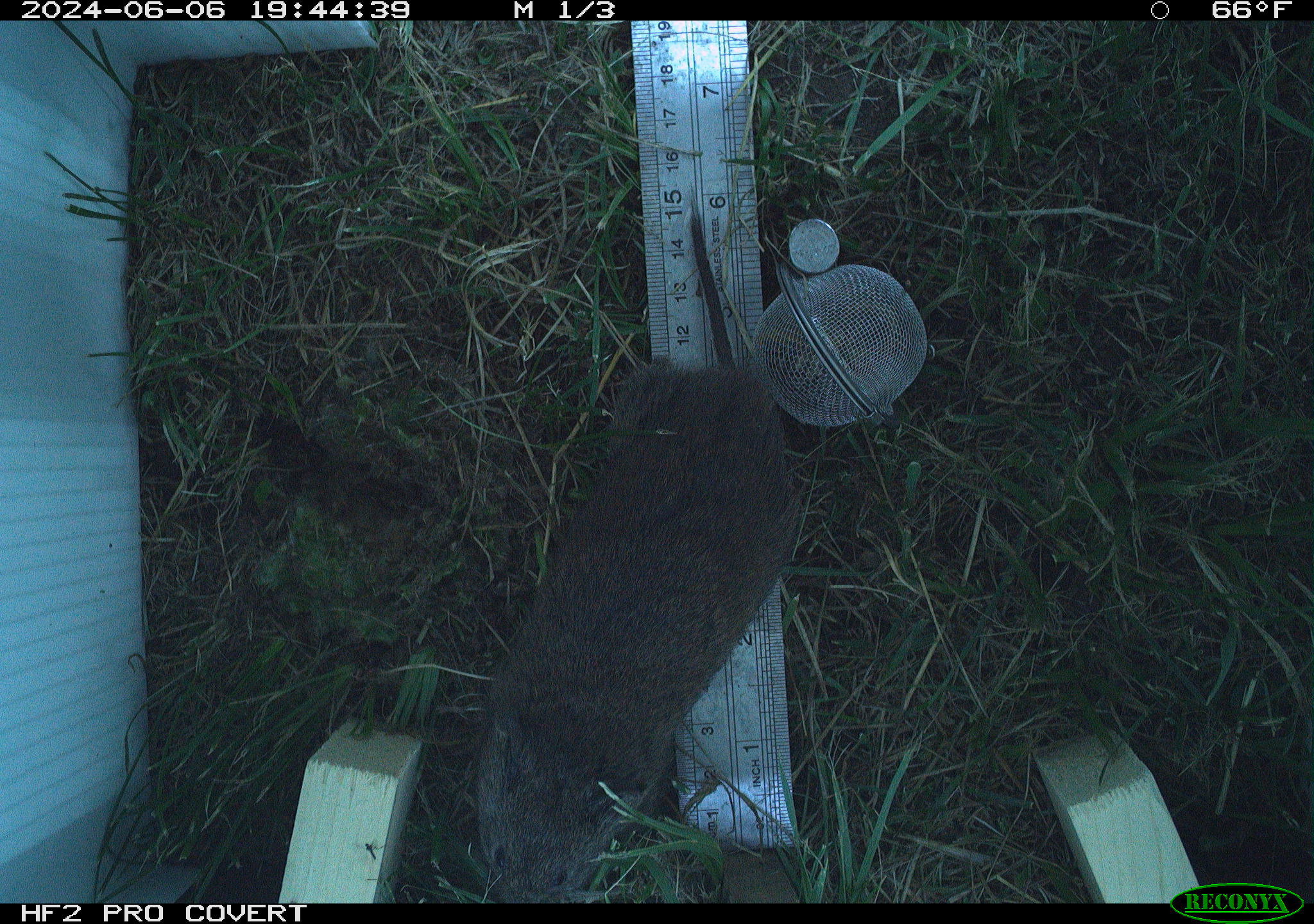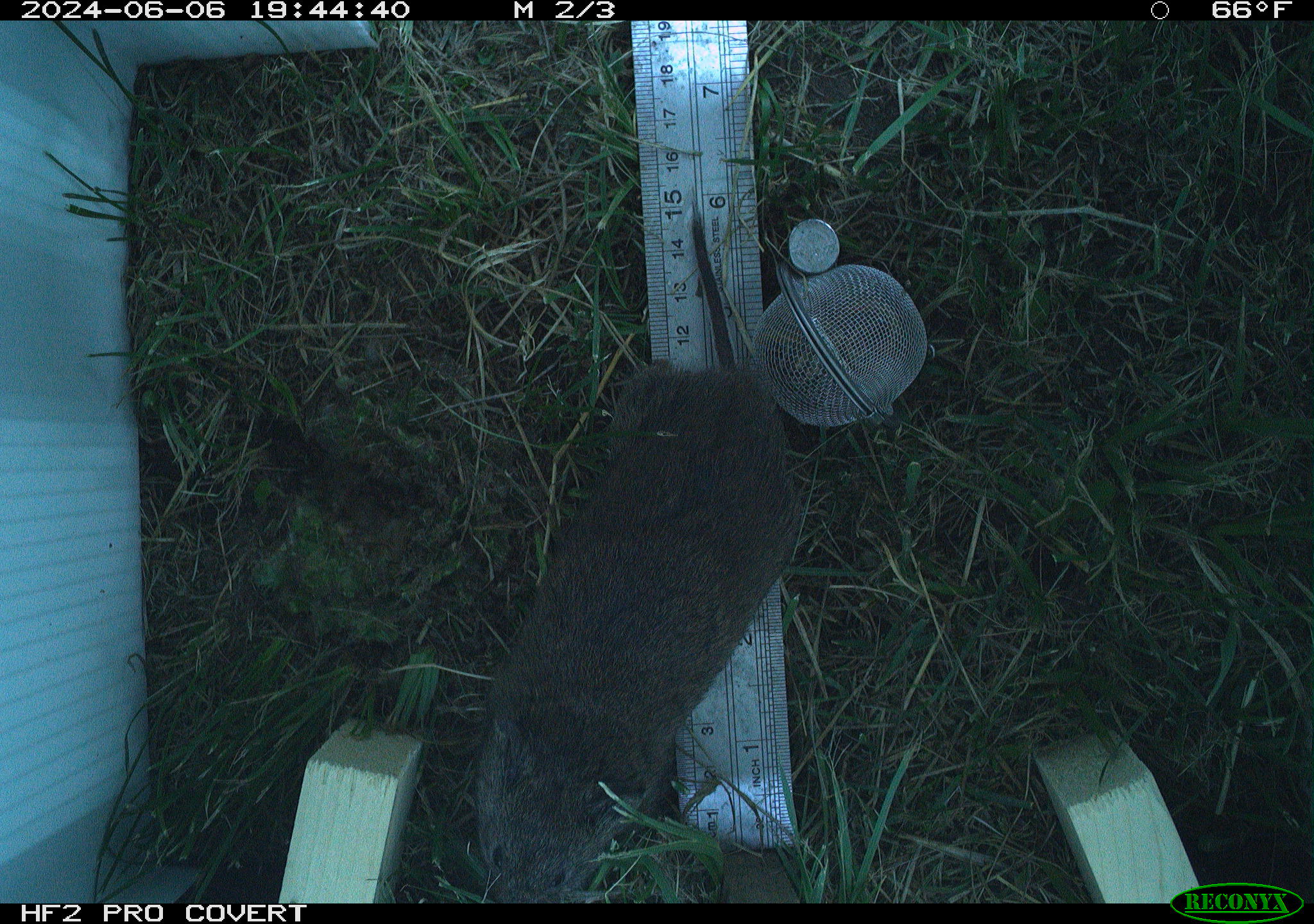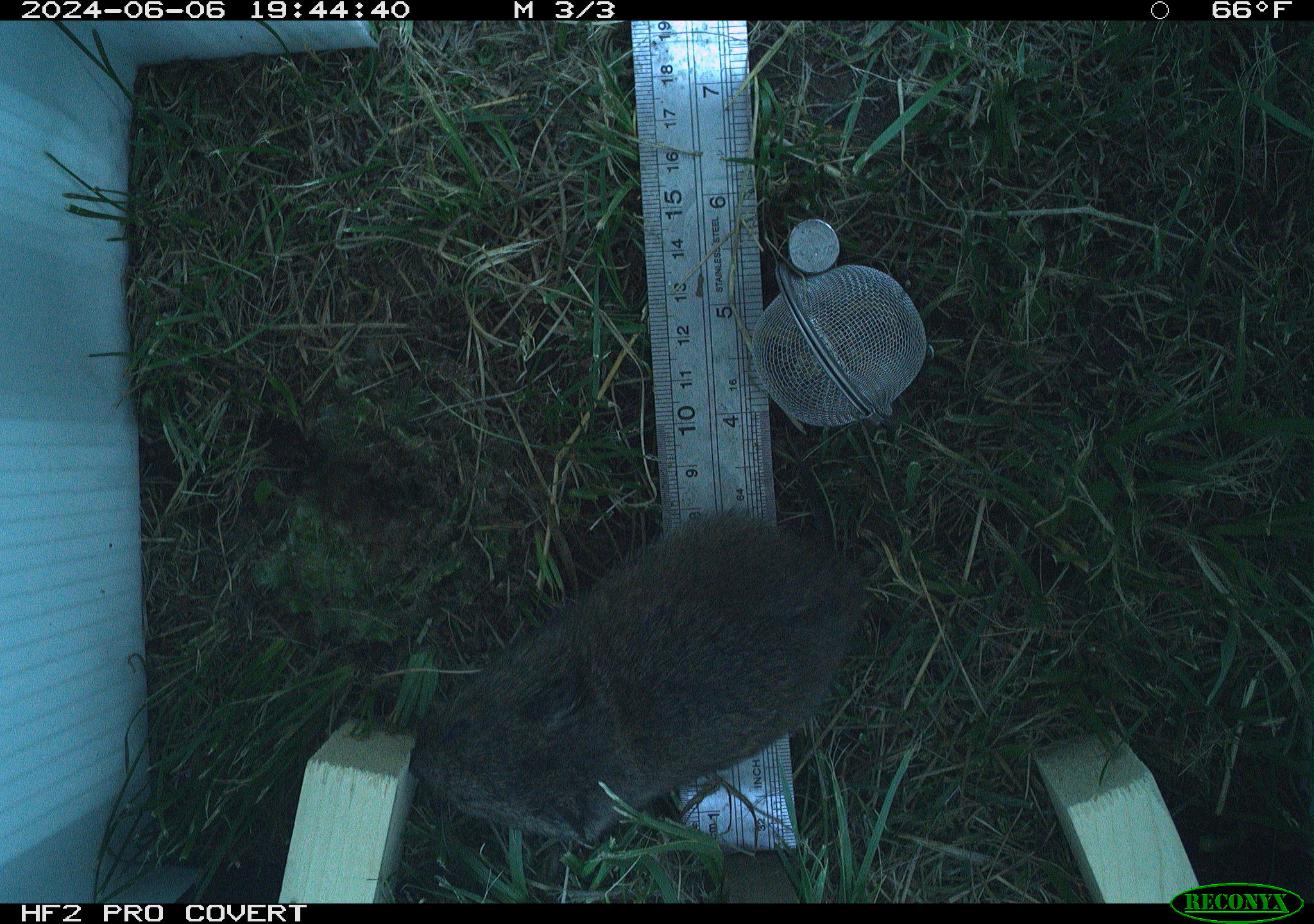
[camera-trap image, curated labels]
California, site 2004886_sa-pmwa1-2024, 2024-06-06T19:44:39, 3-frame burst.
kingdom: Animalia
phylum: Chordata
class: Mammalia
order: Rodentia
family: Cricetidae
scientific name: Arvicolinae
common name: voles, lemmings, and muskrats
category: arvicolinae subfamily